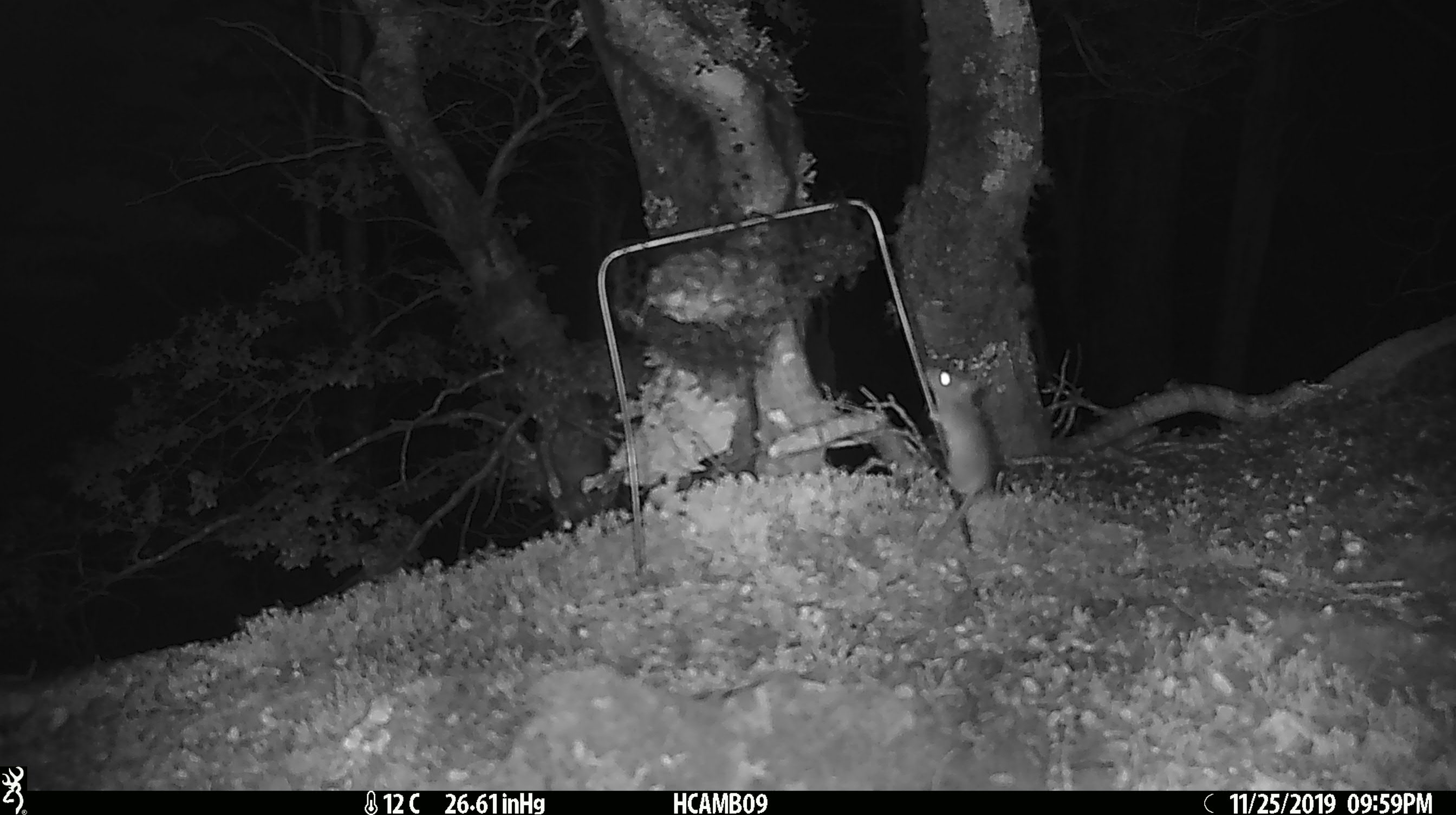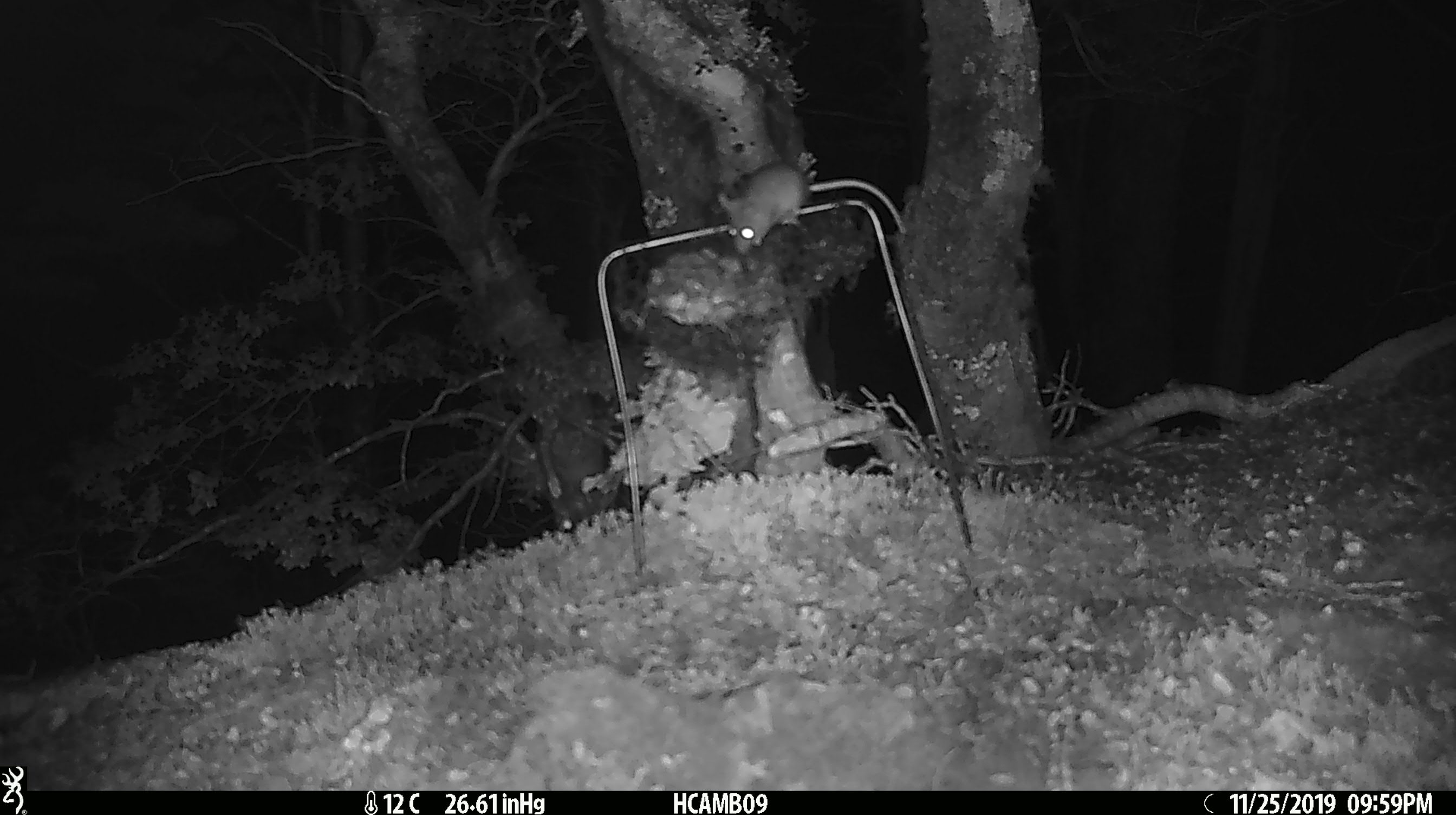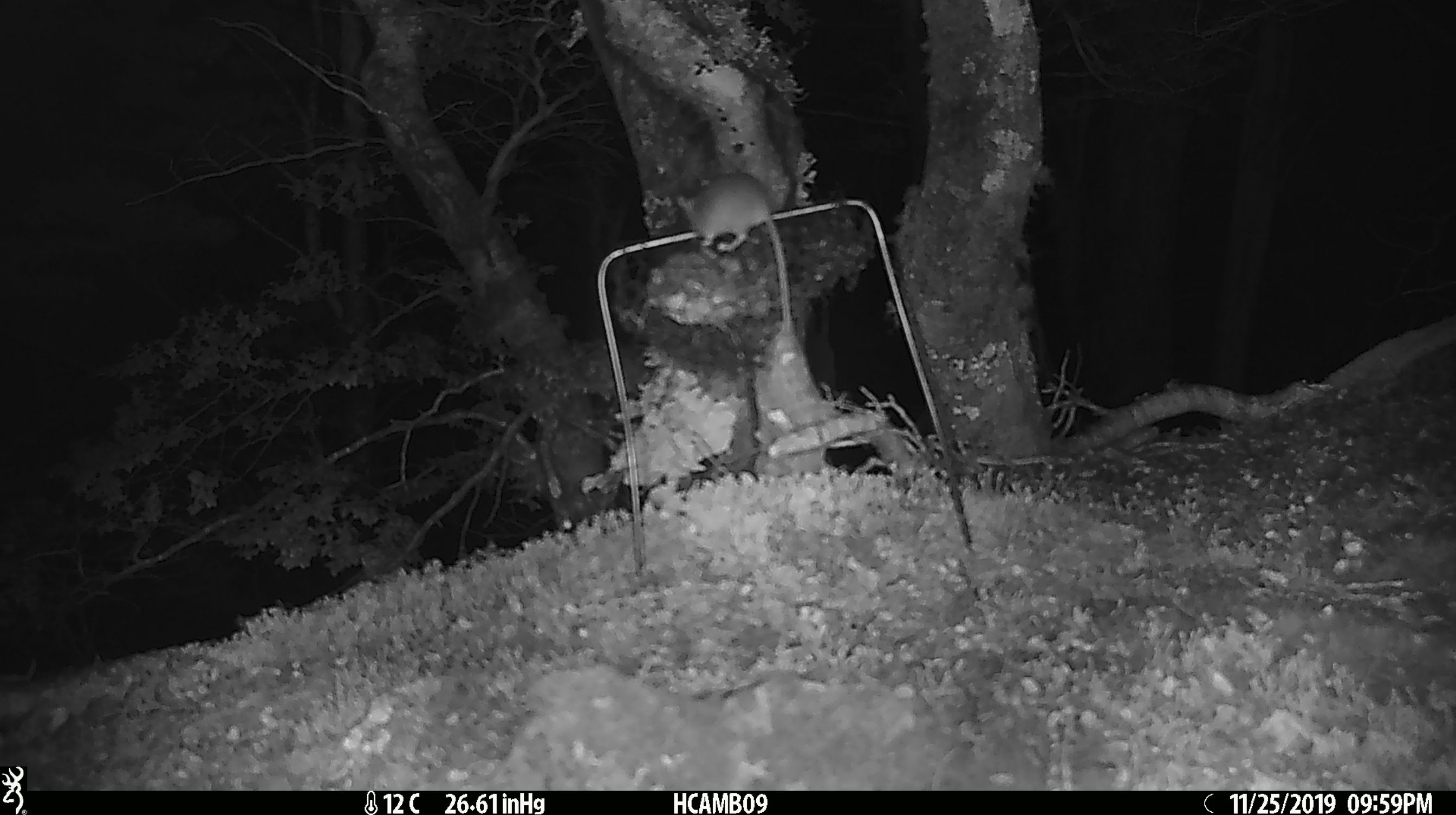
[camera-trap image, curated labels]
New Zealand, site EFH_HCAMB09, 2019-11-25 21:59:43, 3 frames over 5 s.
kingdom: Animalia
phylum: Chordata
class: Mammalia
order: Rodentia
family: Muridae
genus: Mus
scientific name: Mus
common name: mouse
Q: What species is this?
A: Mouse (Mus).